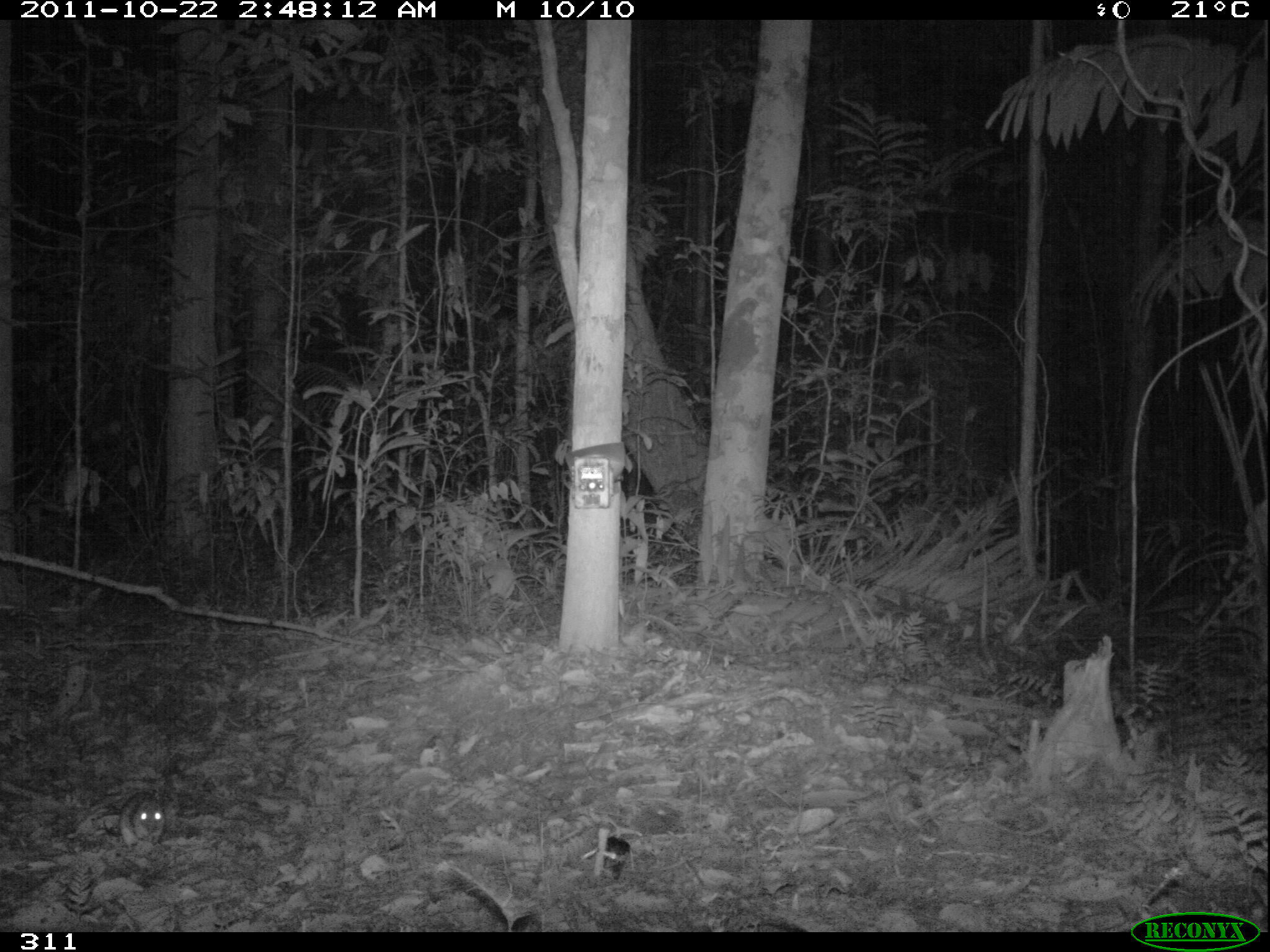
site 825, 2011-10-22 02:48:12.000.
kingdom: Animalia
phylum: Chordata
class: Mammalia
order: Rodentia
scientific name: Rodentia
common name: rodents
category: unknown rodent